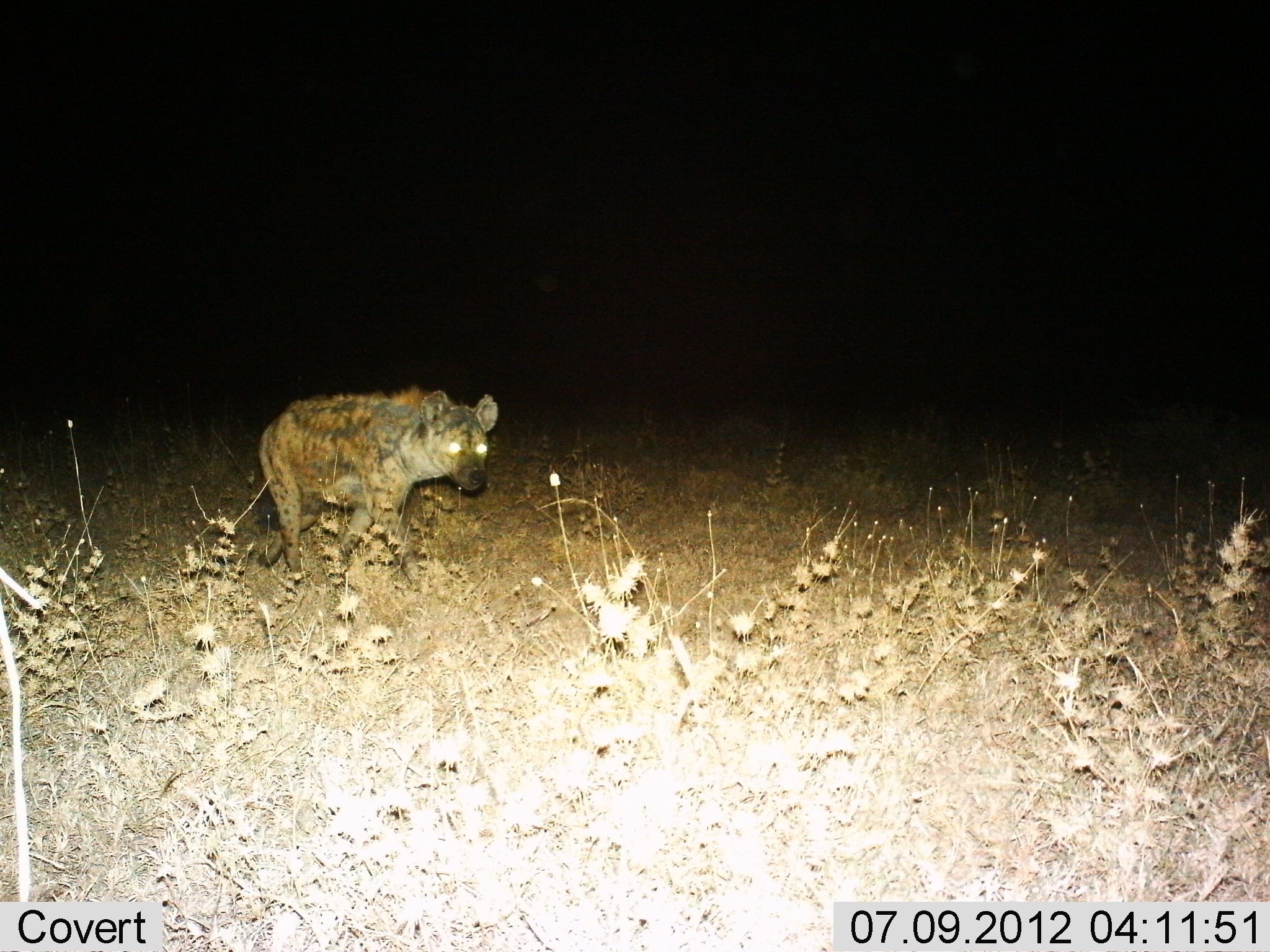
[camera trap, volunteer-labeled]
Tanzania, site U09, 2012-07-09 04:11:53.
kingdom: Animalia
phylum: Chordata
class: Mammalia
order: Carnivora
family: Hyaenidae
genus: Crocuta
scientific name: Crocuta crocuta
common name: spotted hyena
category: hyenaspotted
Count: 1.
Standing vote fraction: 50%.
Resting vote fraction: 0%.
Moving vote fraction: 50%.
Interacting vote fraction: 0%.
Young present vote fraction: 0%.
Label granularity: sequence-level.